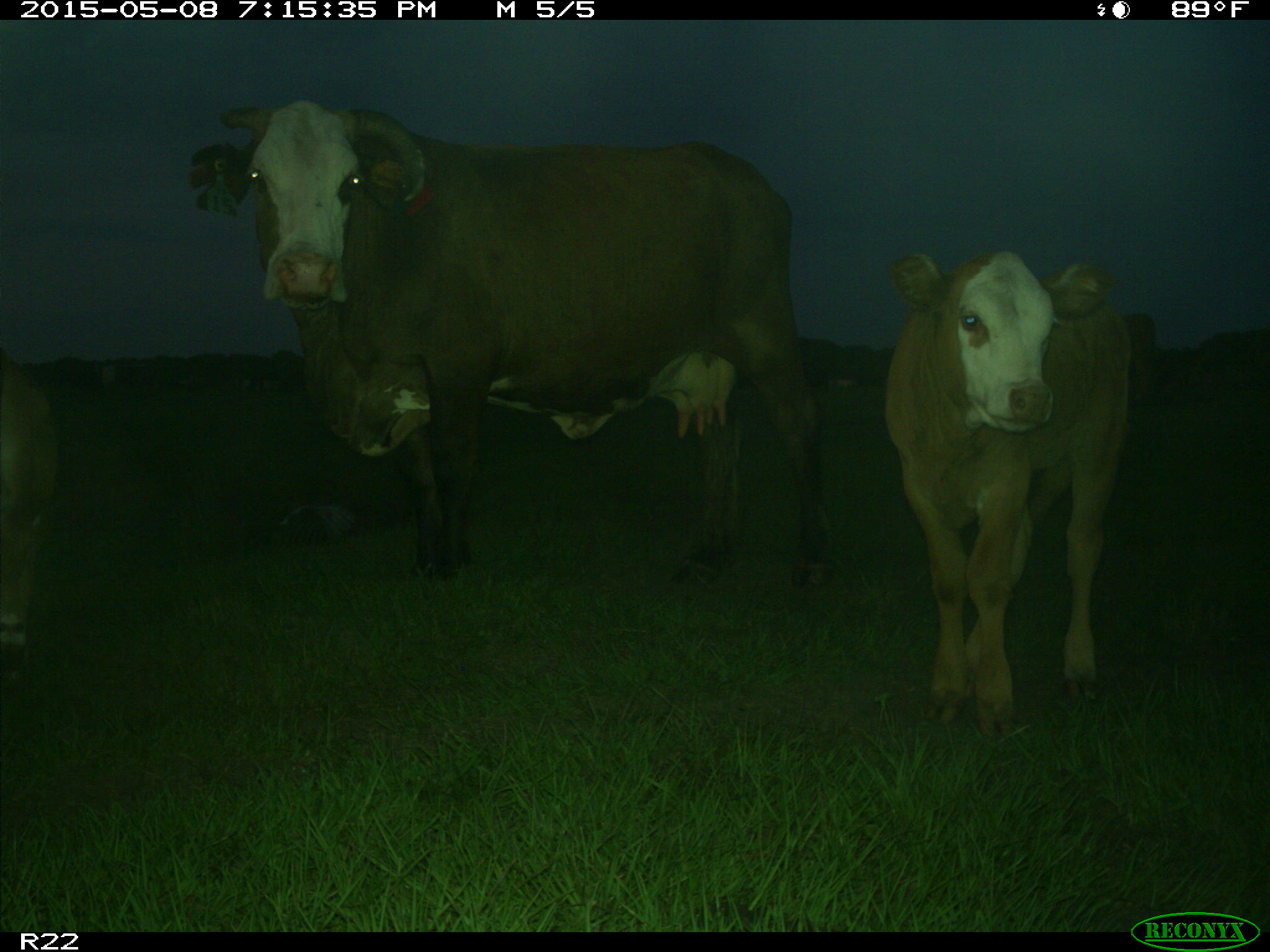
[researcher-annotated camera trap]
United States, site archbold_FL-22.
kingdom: Animalia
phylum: Chordata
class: Mammalia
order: Artiodactyla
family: Bovidae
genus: Bos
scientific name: Bos taurus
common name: domestic cow